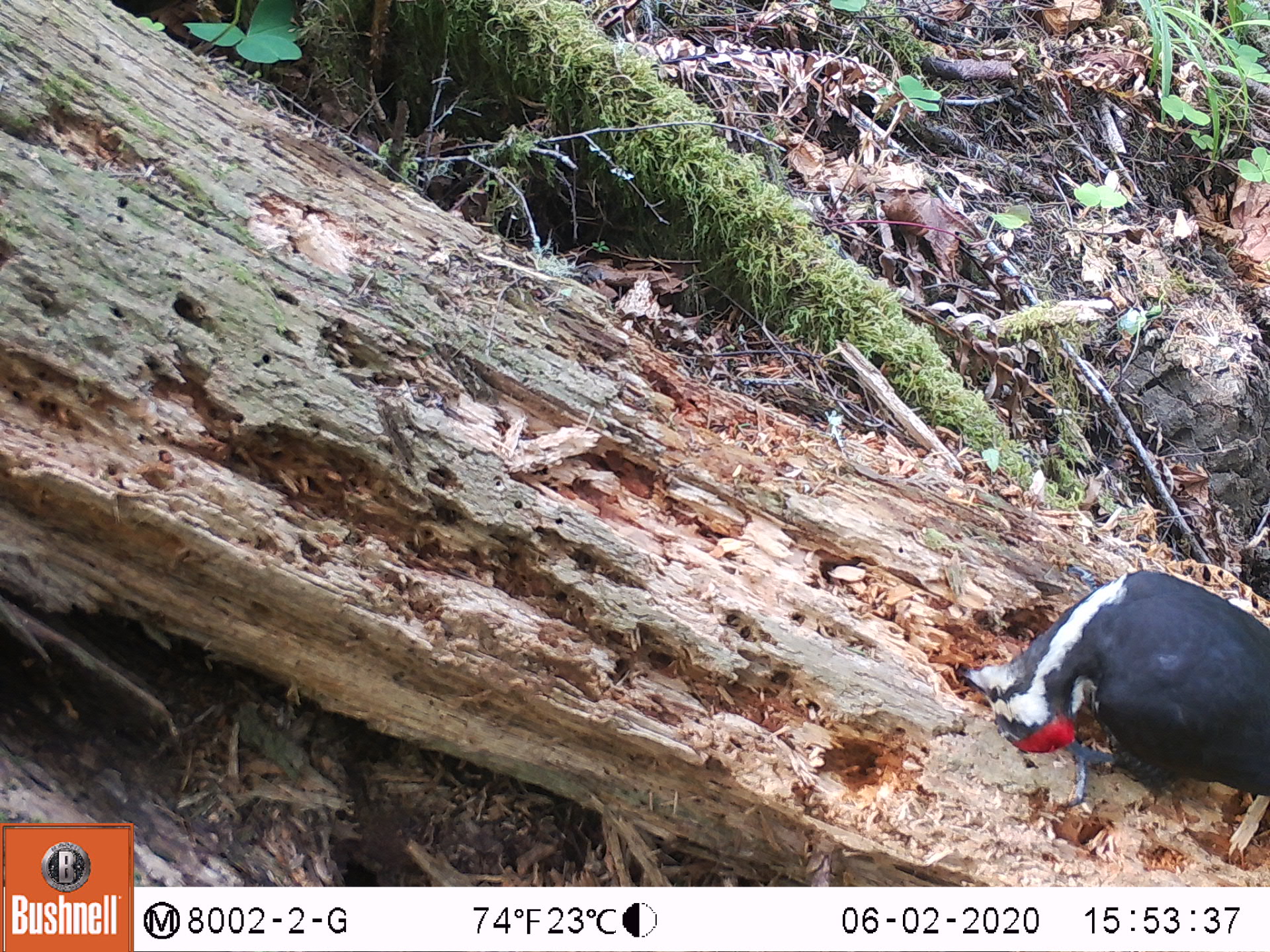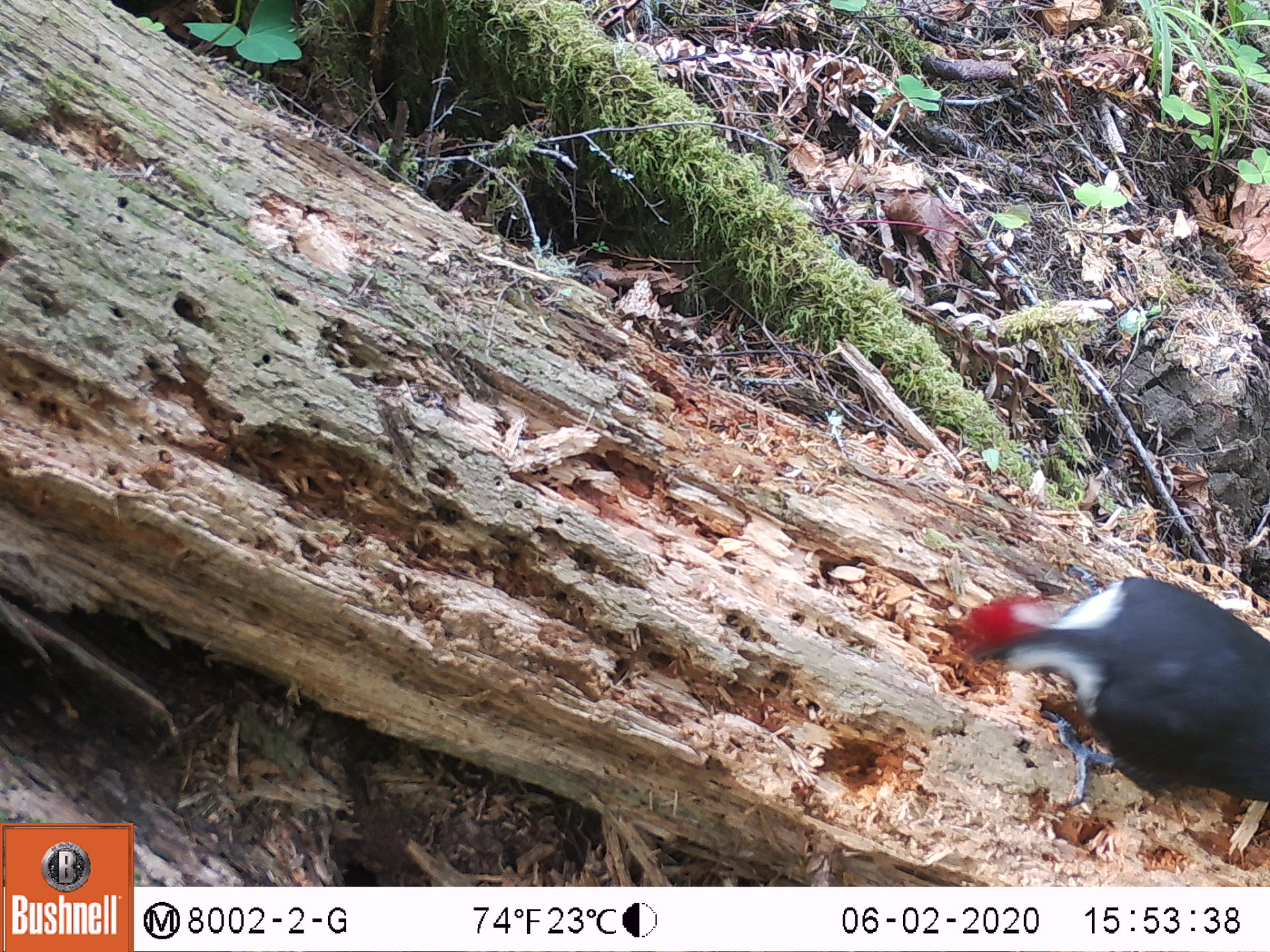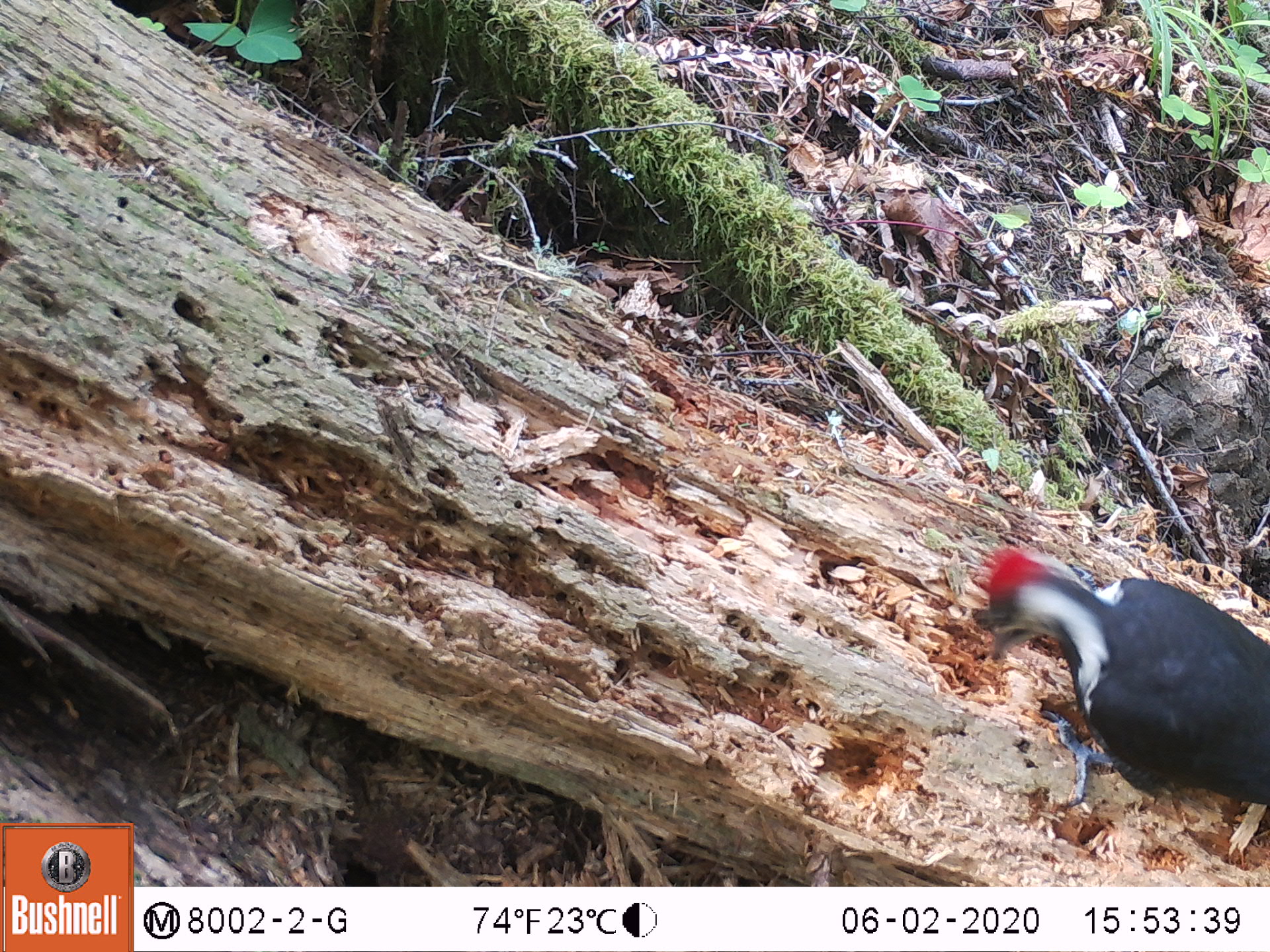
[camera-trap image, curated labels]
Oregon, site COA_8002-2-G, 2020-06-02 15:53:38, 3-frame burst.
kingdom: Animalia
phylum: Chordata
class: Aves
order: Piciformes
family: Picidae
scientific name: Picidae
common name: woodpeckers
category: picidae family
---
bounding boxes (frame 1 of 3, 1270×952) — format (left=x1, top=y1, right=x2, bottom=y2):
picidae family: (left=955, top=564, right=1263, bottom=814)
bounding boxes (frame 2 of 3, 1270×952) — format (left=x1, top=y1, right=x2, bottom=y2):
picidae family: (left=950, top=581, right=1263, bottom=811)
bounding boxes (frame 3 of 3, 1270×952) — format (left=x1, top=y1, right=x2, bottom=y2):
picidae family: (left=979, top=551, right=1263, bottom=814)